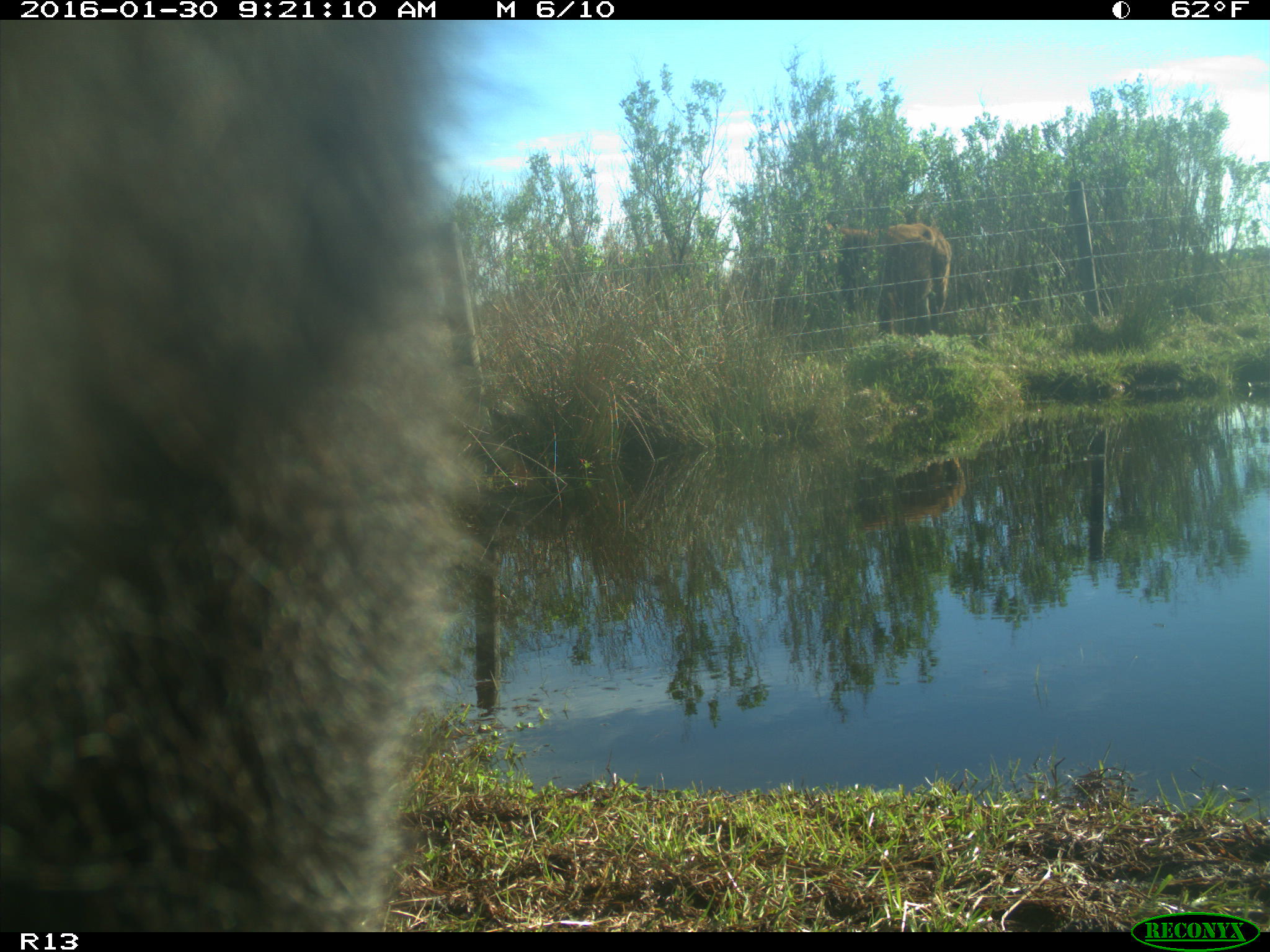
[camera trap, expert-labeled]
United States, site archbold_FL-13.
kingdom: Animalia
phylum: Chordata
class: Mammalia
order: Artiodactyla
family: Bovidae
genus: Bos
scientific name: Bos taurus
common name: domestic cow